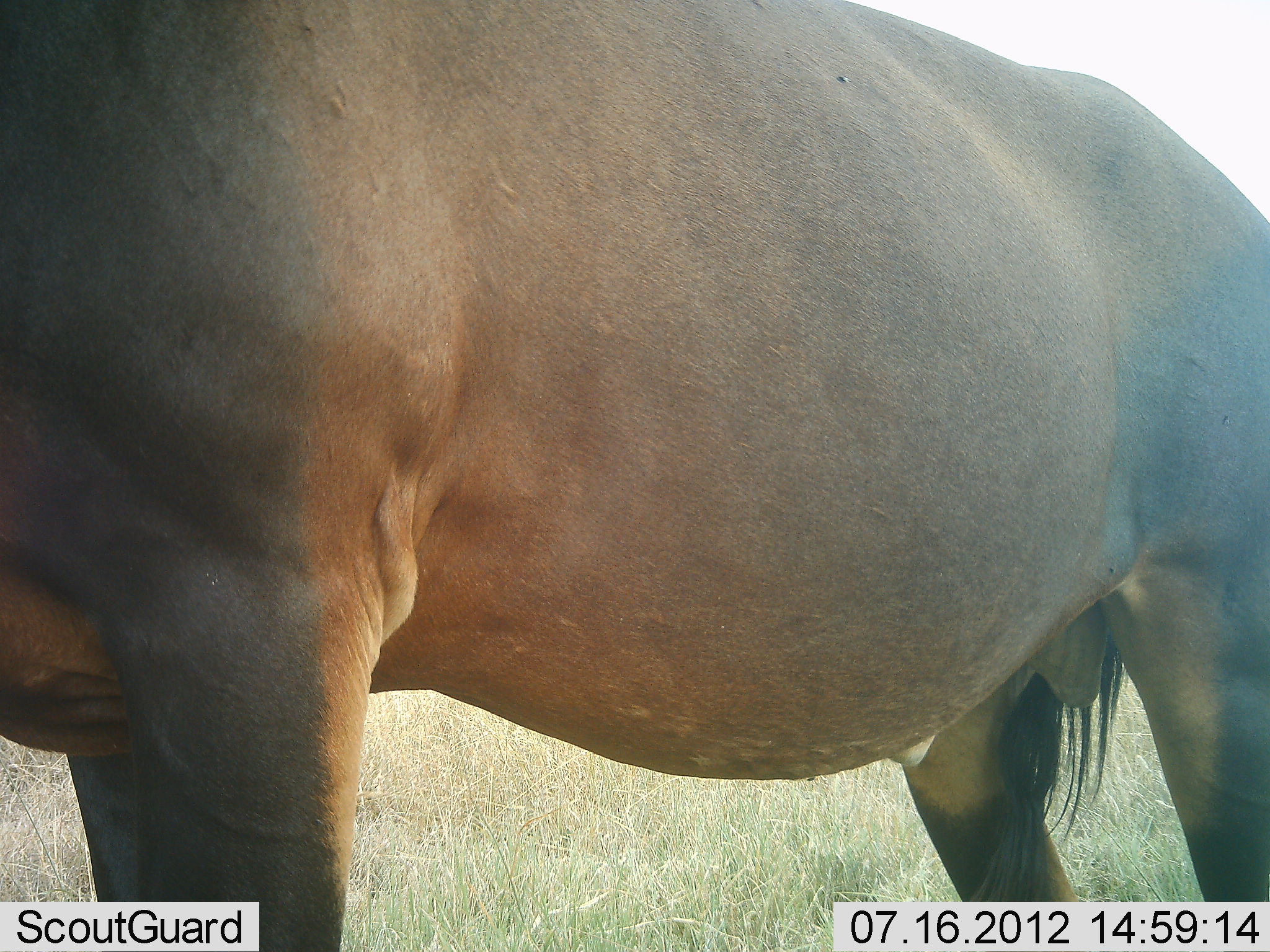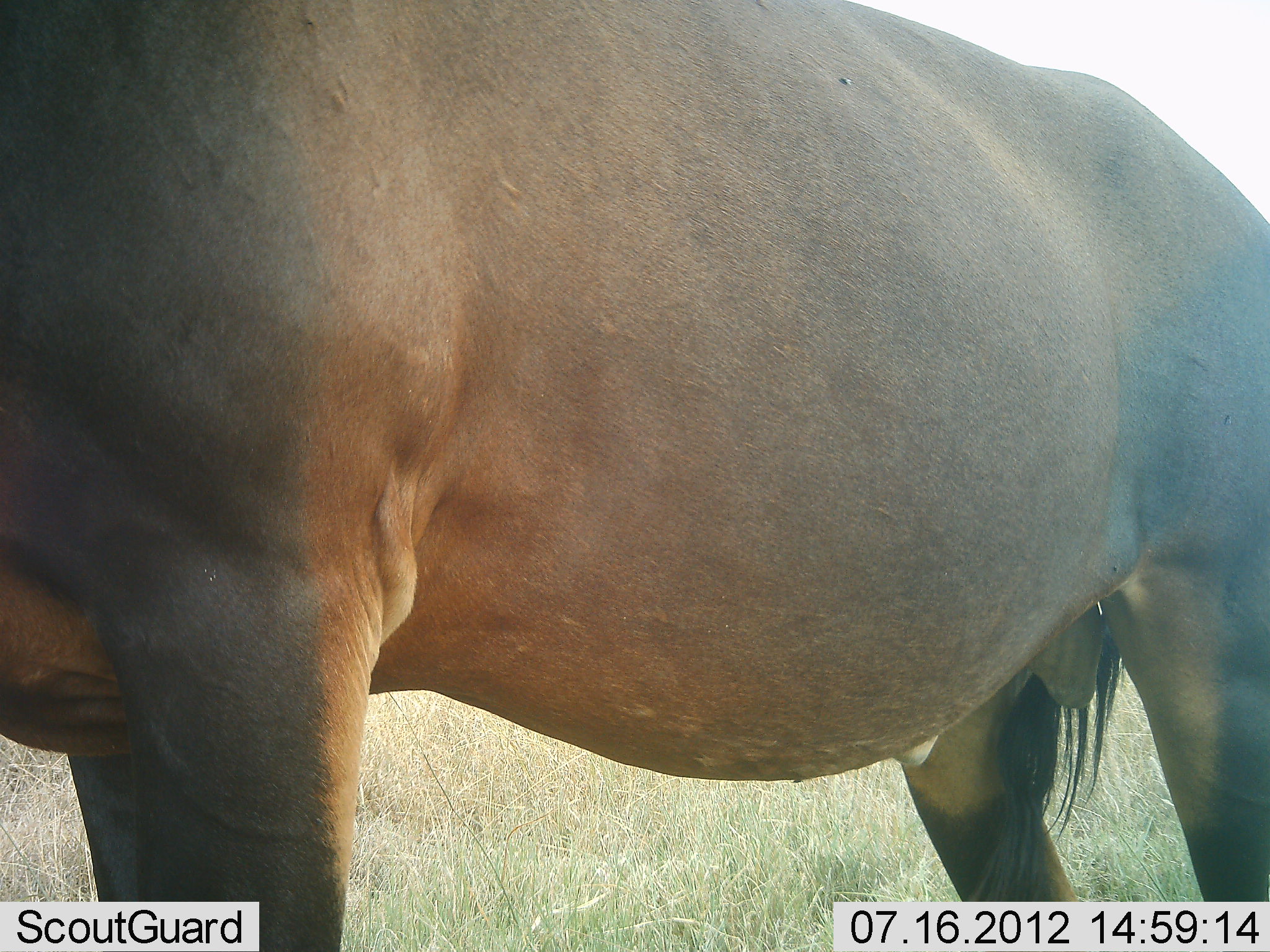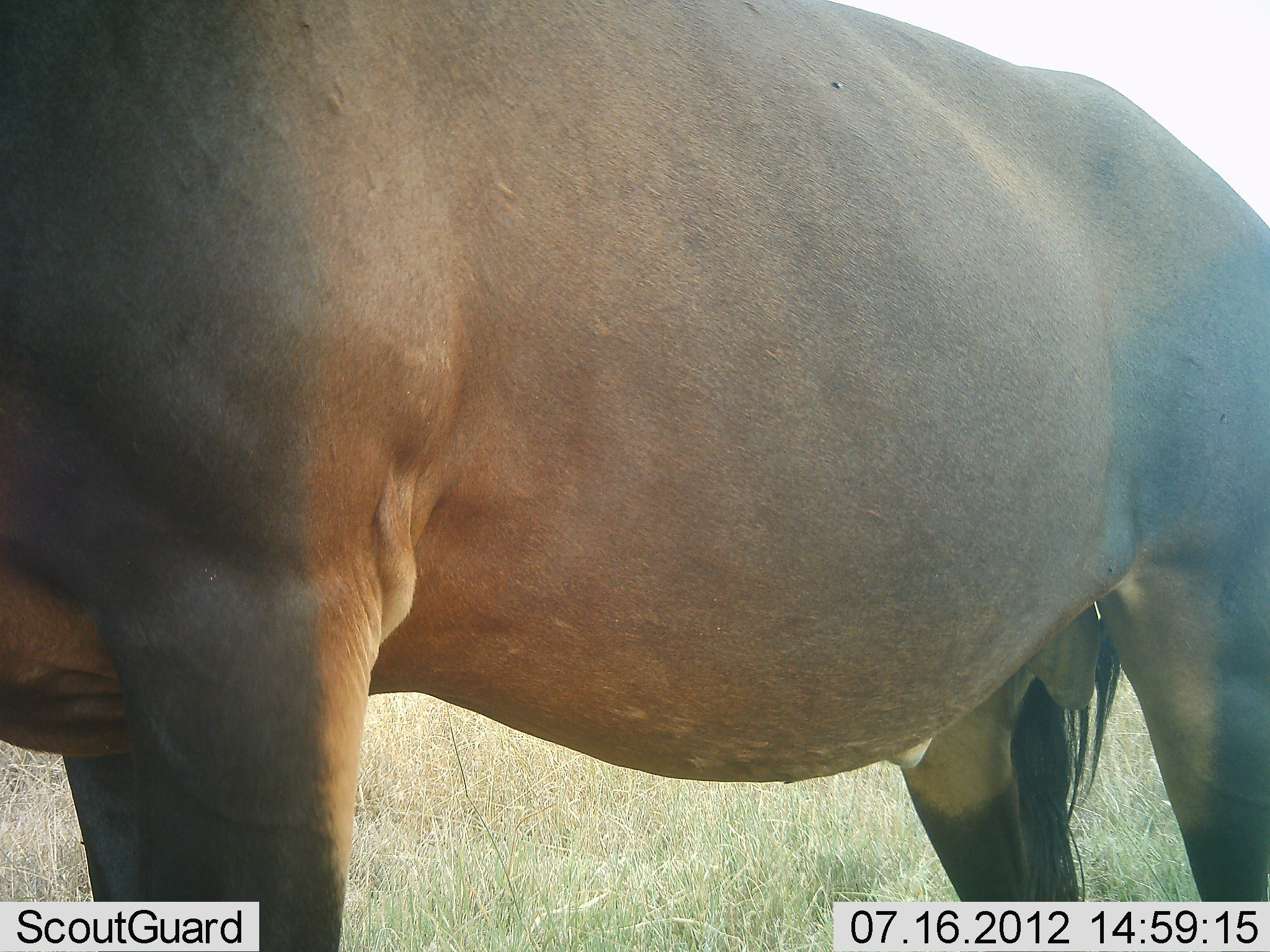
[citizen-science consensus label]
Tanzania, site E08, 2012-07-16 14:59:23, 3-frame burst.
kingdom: Animalia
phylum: Chordata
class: Mammalia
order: Artiodactyla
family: Bovidae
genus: Damaliscus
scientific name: Damaliscus lunatus jimela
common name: topi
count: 1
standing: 100%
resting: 0%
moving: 0%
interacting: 0%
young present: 0%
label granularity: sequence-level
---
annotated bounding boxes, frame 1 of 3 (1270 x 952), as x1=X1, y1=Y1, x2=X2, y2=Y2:
animal: x1=1, y1=1, x2=1269, y2=952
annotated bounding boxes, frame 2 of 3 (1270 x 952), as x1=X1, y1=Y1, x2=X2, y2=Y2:
animal: x1=1, y1=1, x2=1269, y2=952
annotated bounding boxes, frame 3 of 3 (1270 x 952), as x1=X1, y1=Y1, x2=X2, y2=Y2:
animal: x1=0, y1=1, x2=1269, y2=952